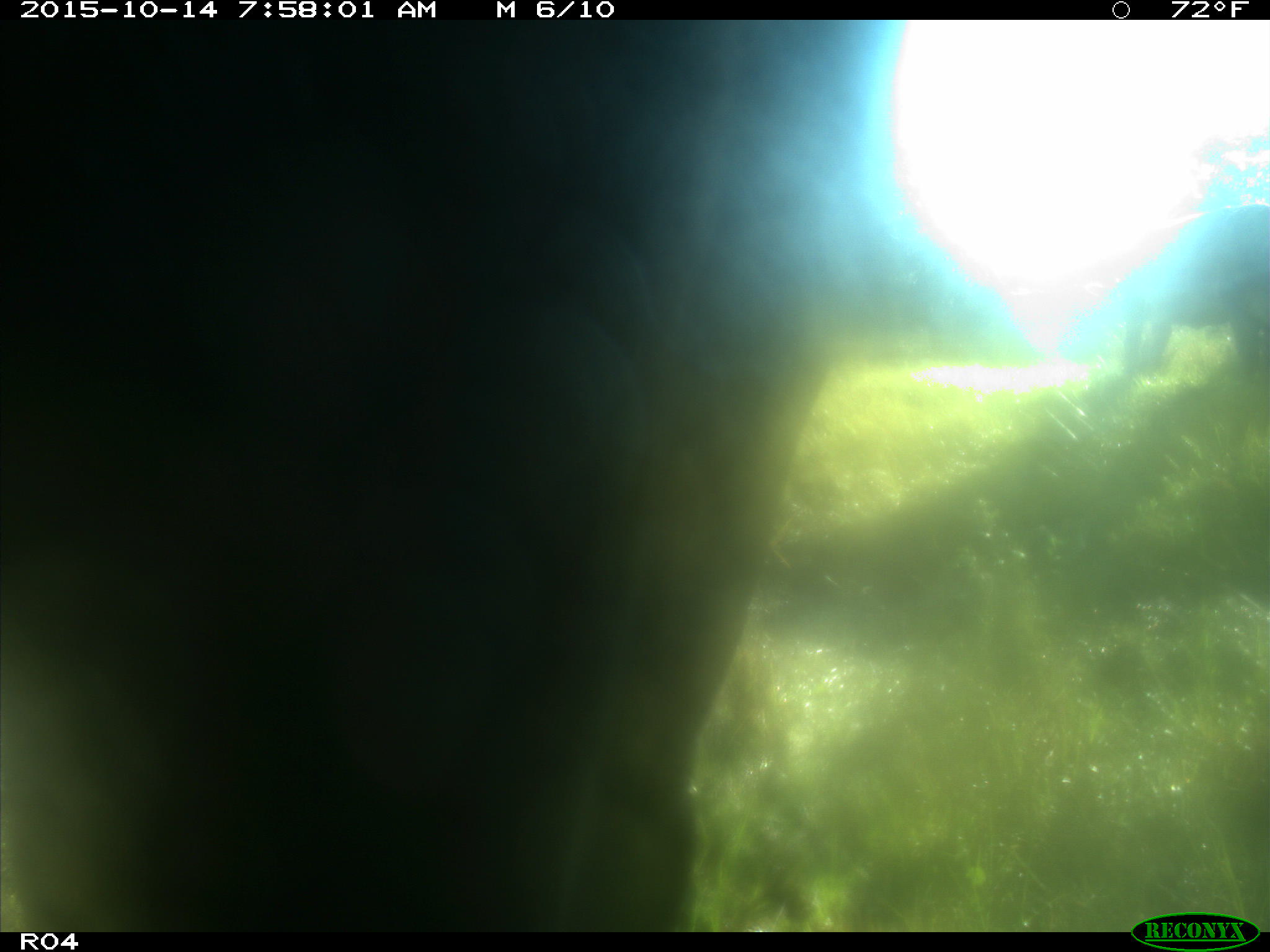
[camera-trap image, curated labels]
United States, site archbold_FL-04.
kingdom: Animalia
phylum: Chordata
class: Mammalia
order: Artiodactyla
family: Bovidae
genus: Bos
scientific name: Bos taurus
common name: domestic cow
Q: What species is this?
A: Bos taurus (domestic cow).